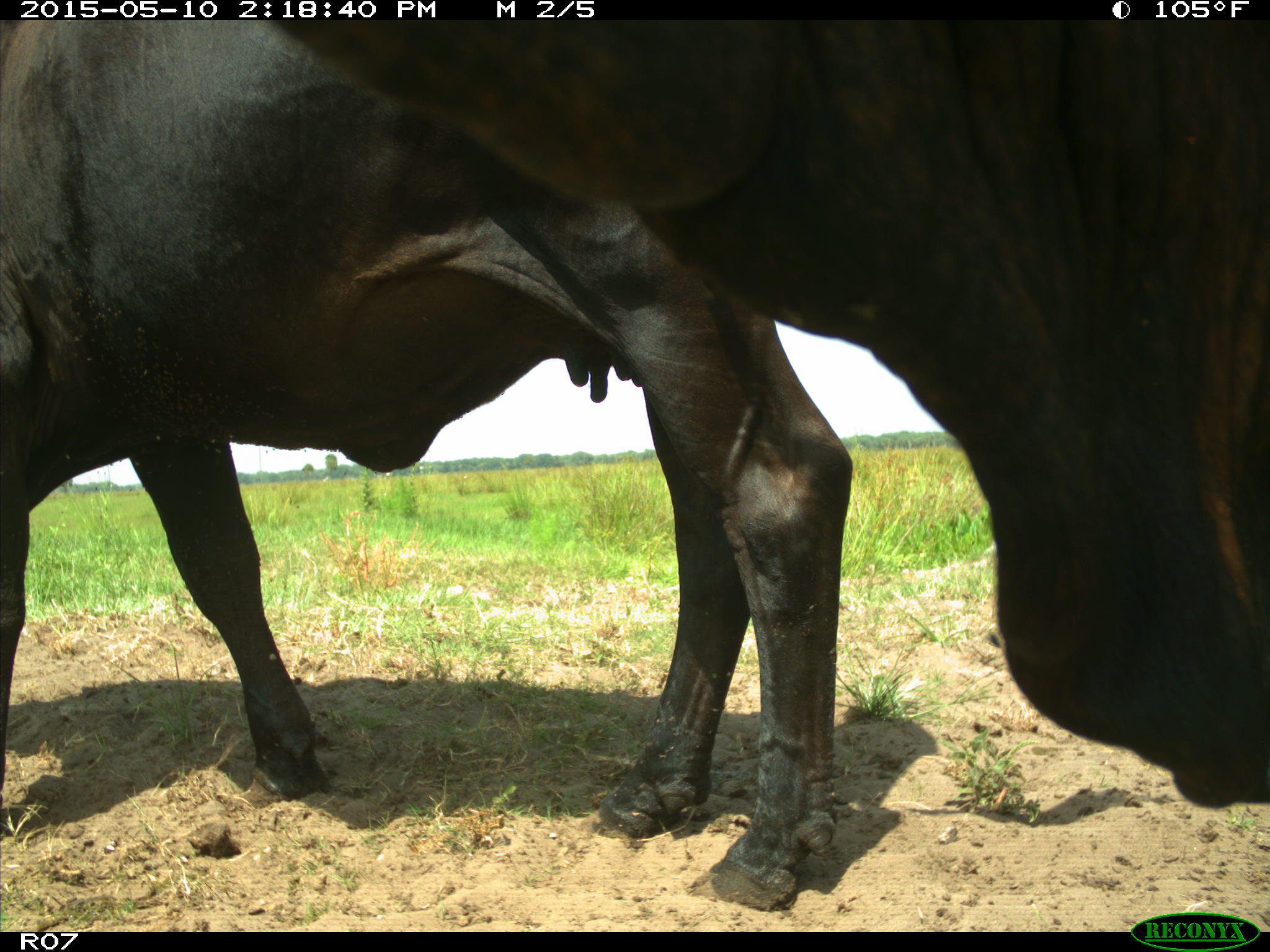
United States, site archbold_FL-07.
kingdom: Animalia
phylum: Chordata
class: Mammalia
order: Artiodactyla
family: Bovidae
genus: Bos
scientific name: Bos taurus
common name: domestic cow